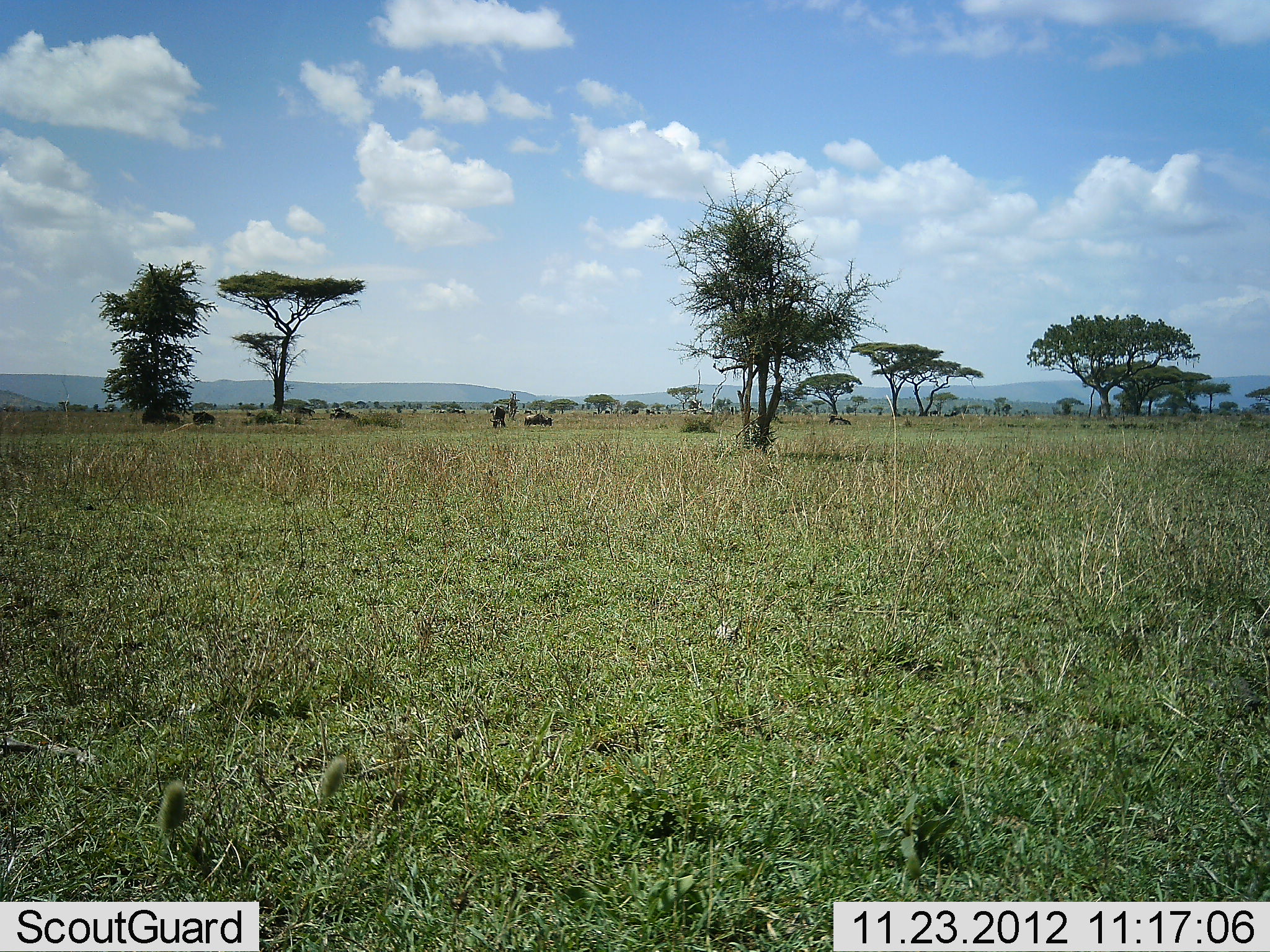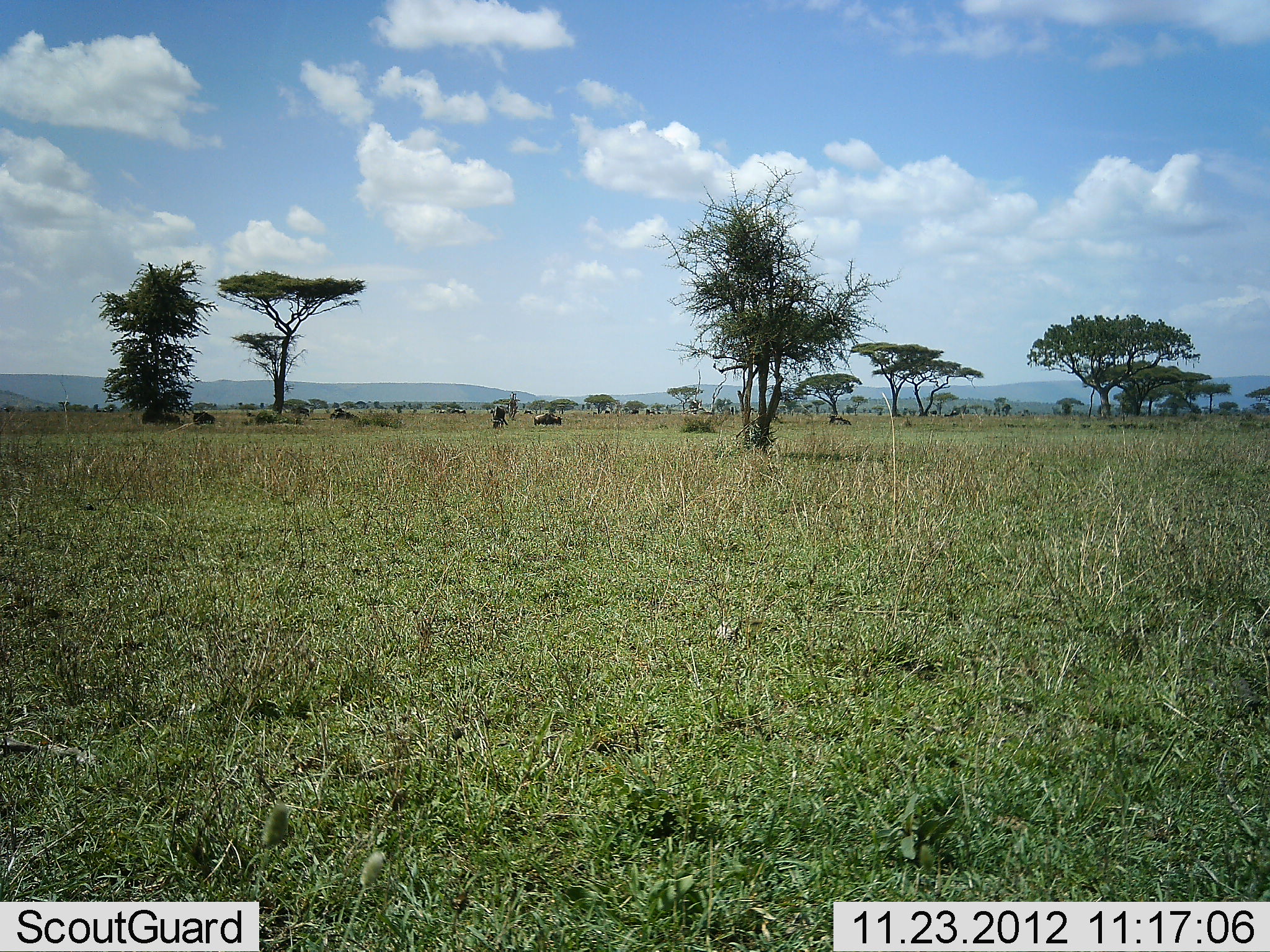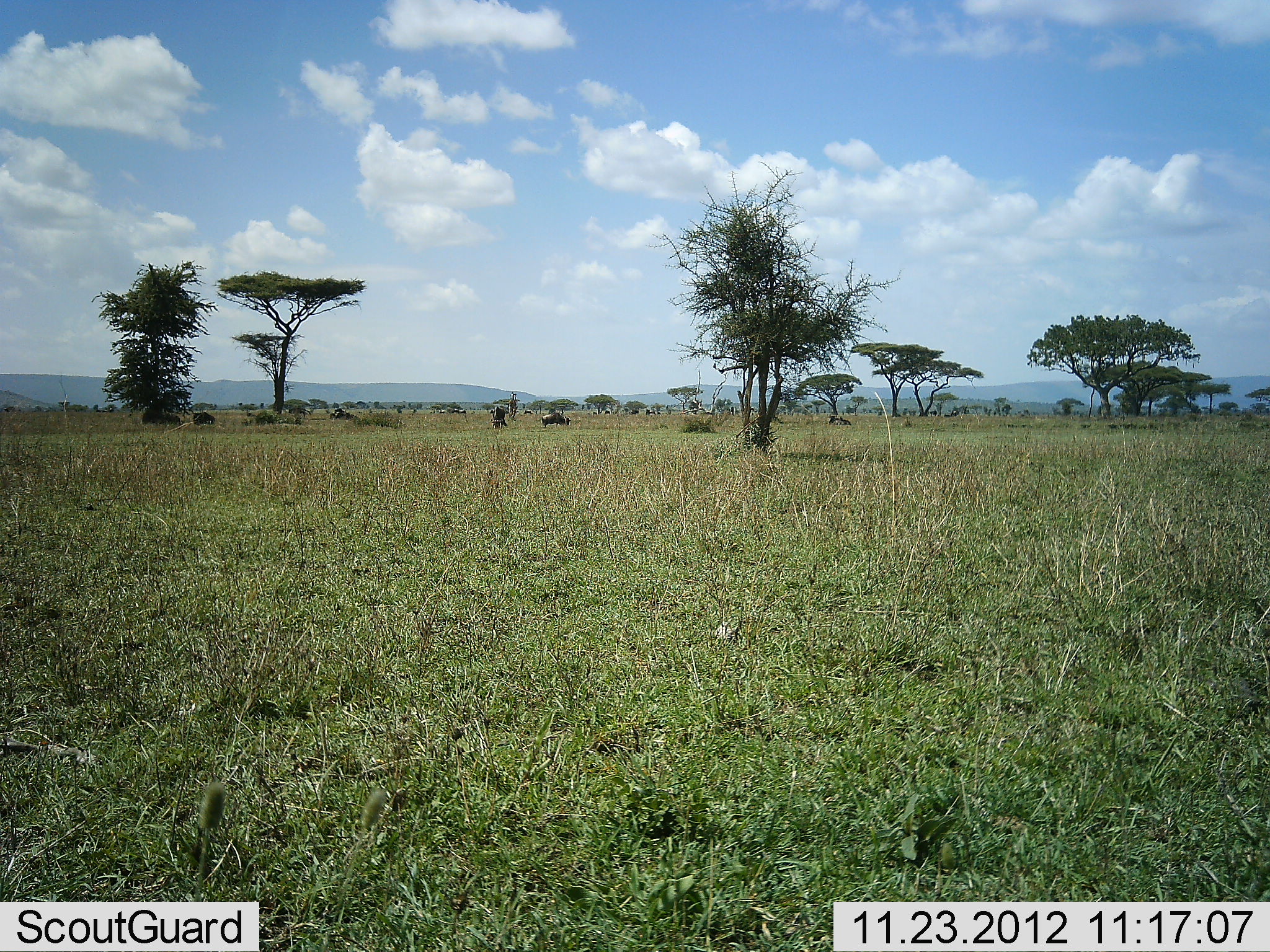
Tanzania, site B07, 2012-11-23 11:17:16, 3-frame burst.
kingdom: Animalia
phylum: Chordata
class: Mammalia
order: Artiodactyla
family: Bovidae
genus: Connochaetes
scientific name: Connochaetes taurinus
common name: blue wildebeest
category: wildebeest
Wildebeest (blue wildebeest) (Connochaetes taurinus), count 4. Behavior (volunteer vote fractions): standing 50%, resting 10%, moving 80%, interacting 0%. Young present (vote fraction): 0%. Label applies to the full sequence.